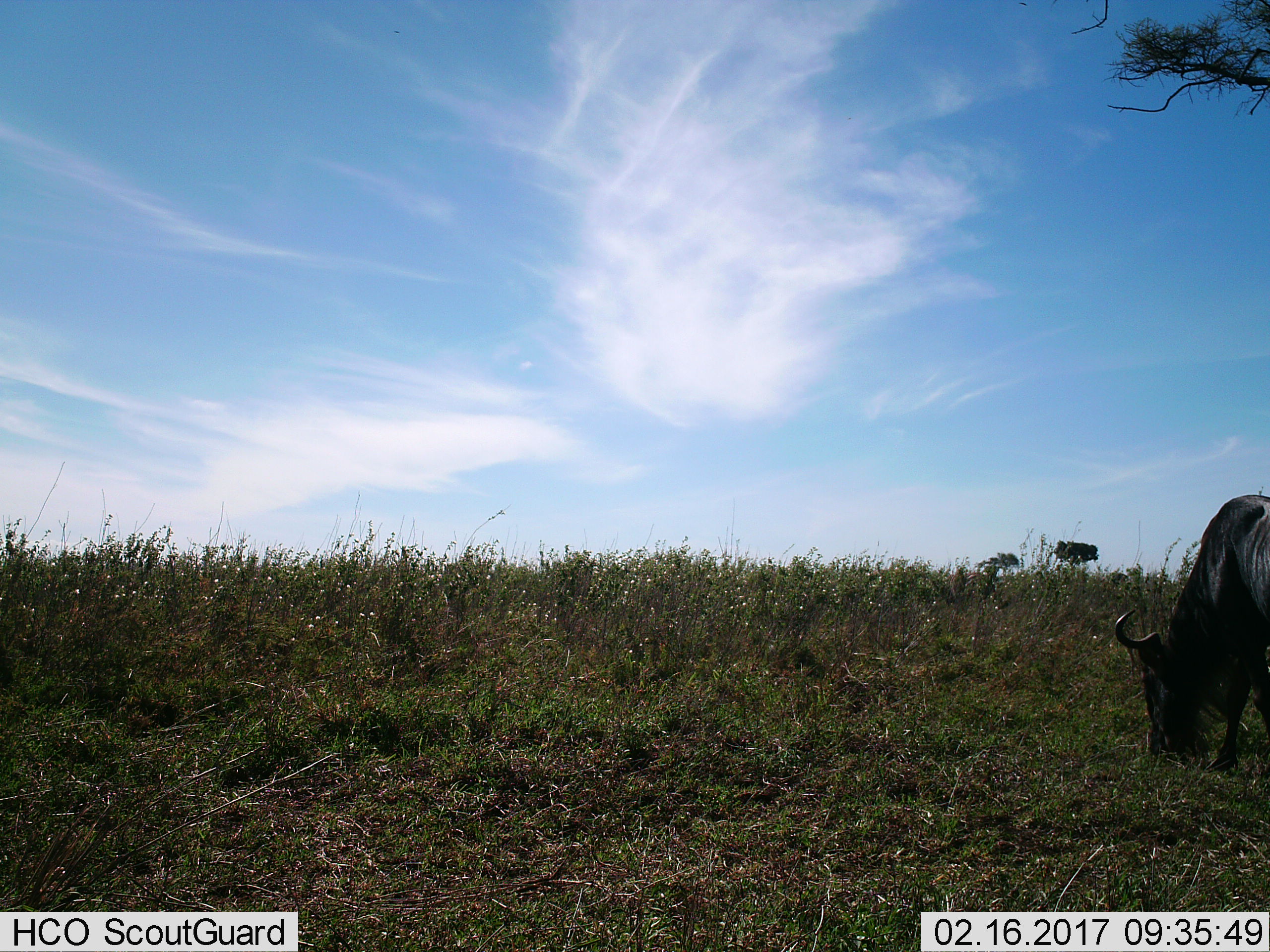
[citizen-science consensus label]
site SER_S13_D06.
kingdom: Animalia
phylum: Chordata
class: Mammalia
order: Artiodactyla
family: Bovidae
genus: Connochaetes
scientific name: Connochaetes taurinus taurinus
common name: blue wildebeest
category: wildebeestblue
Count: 1.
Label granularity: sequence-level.